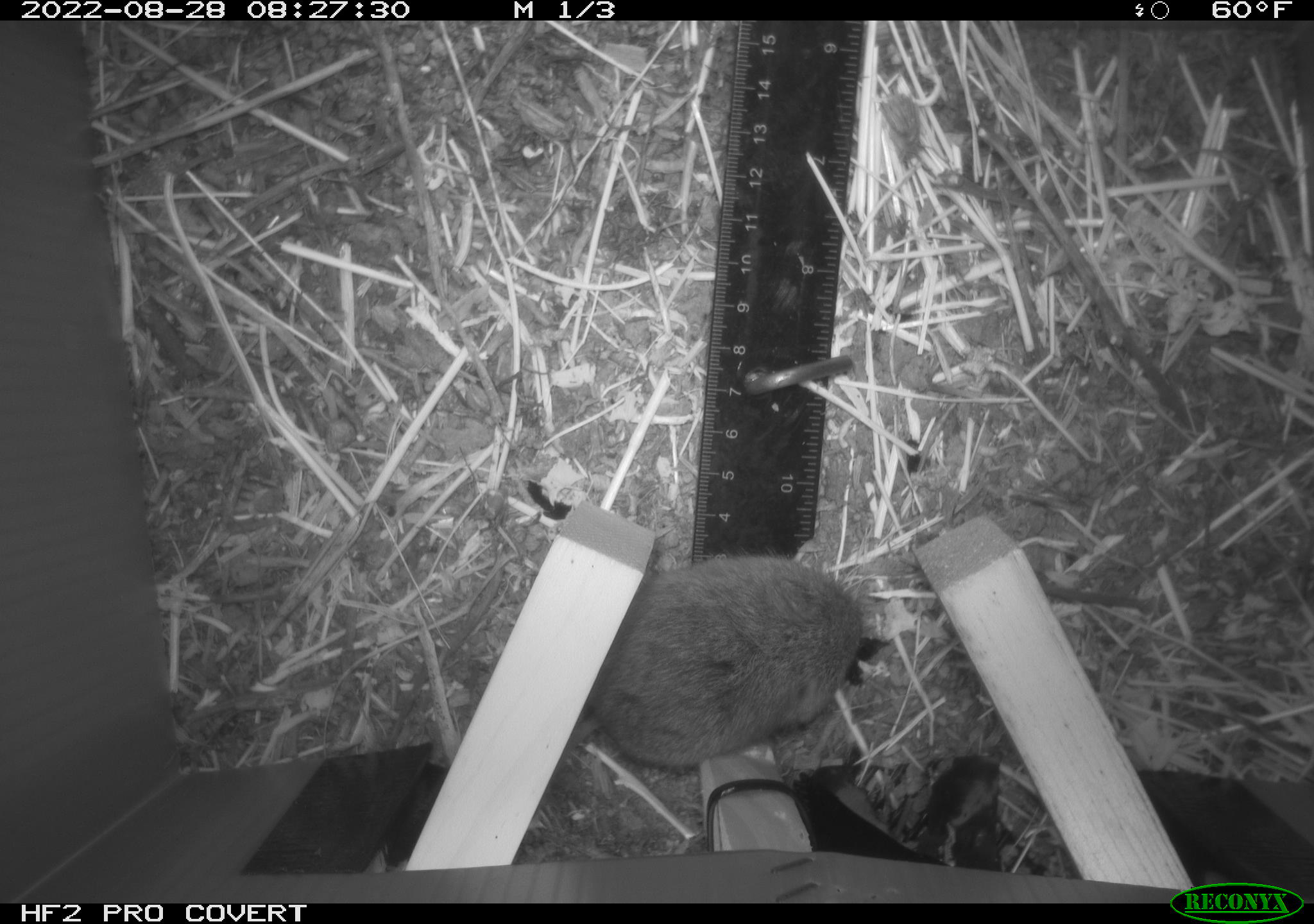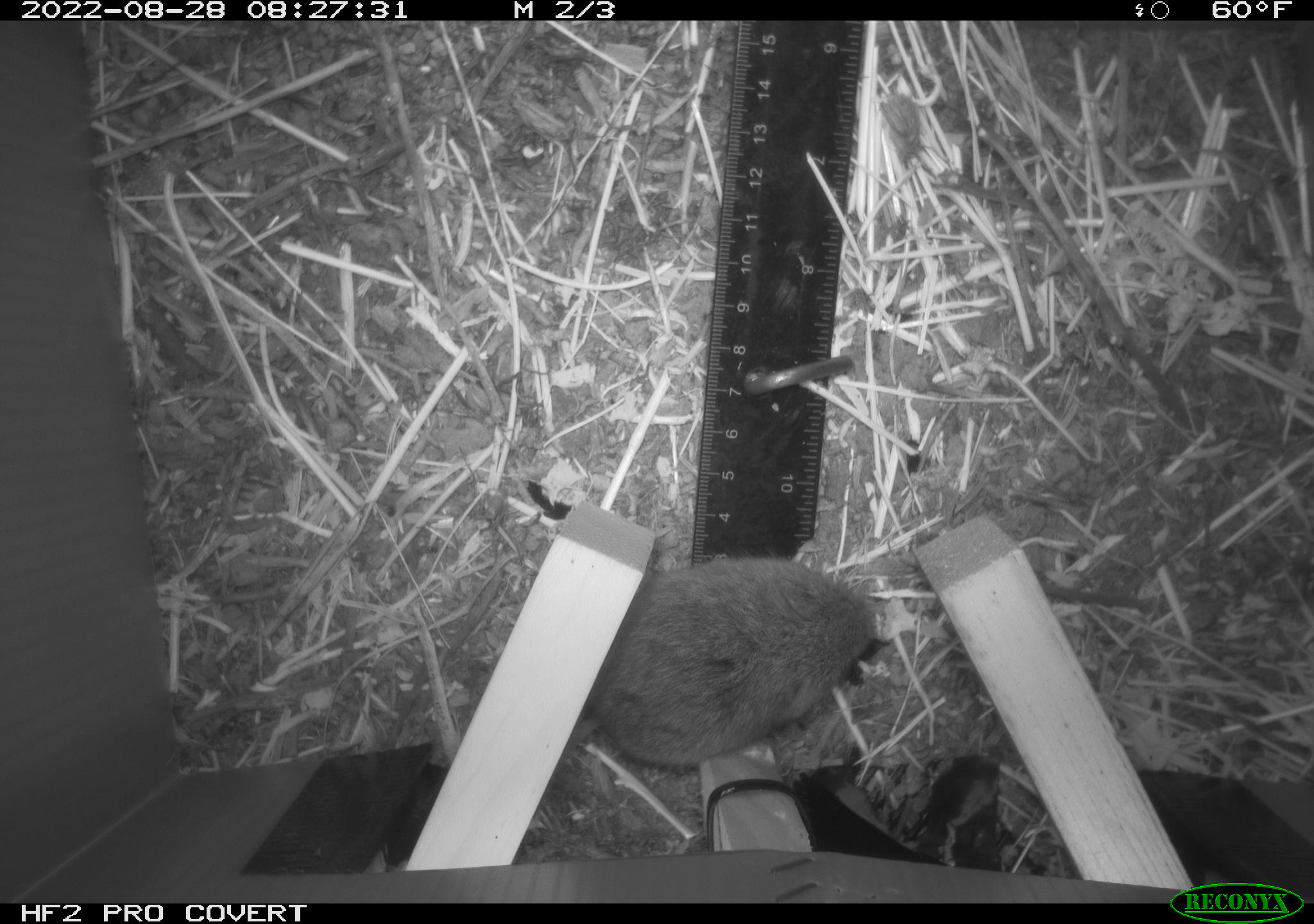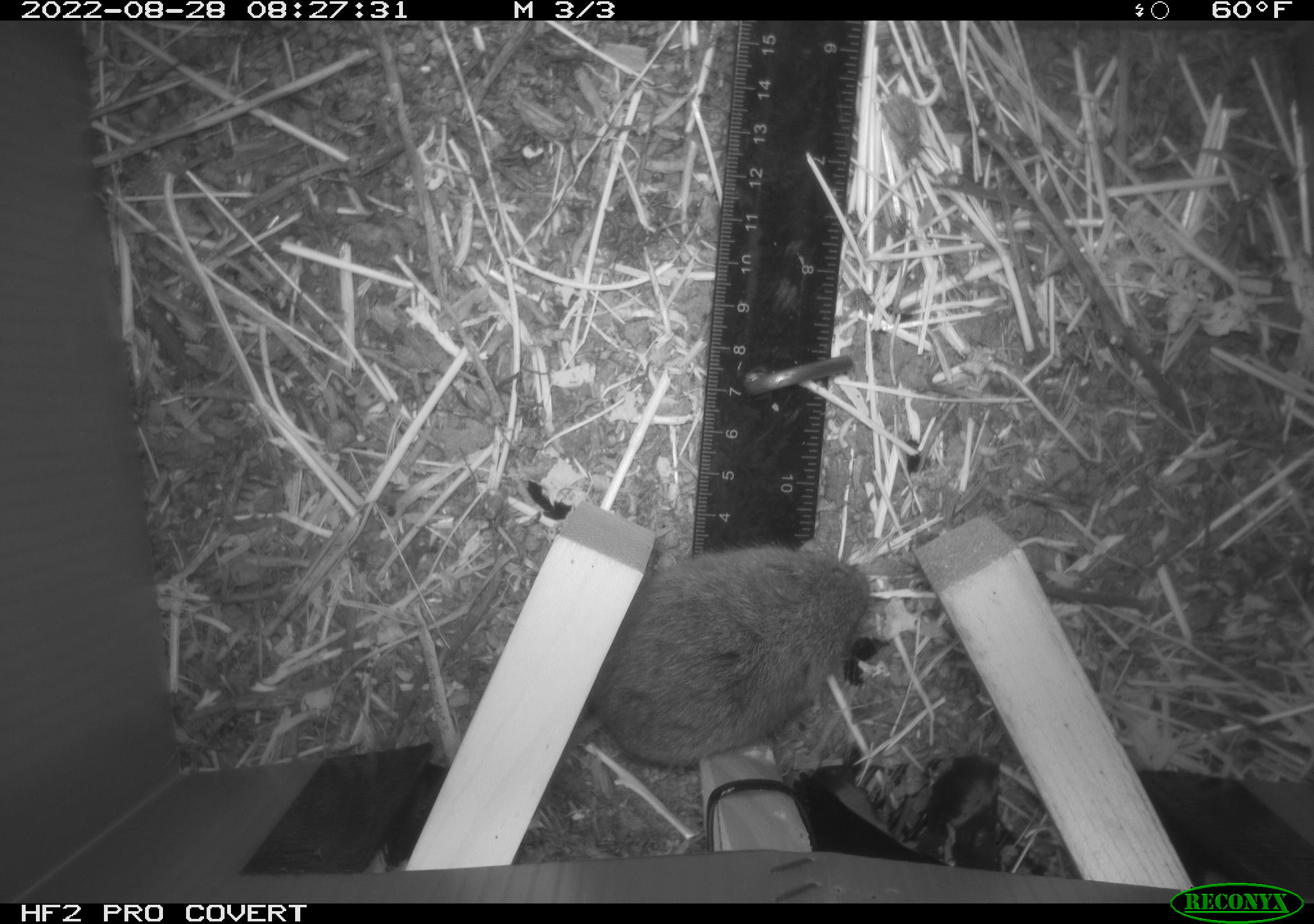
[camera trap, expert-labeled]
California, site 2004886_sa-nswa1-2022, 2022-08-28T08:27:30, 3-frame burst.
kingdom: Animalia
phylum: Chordata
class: Mammalia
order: Rodentia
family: Cricetidae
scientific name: Cricetidae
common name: hamsters, voles, lemmings, and allies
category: cricetidae family